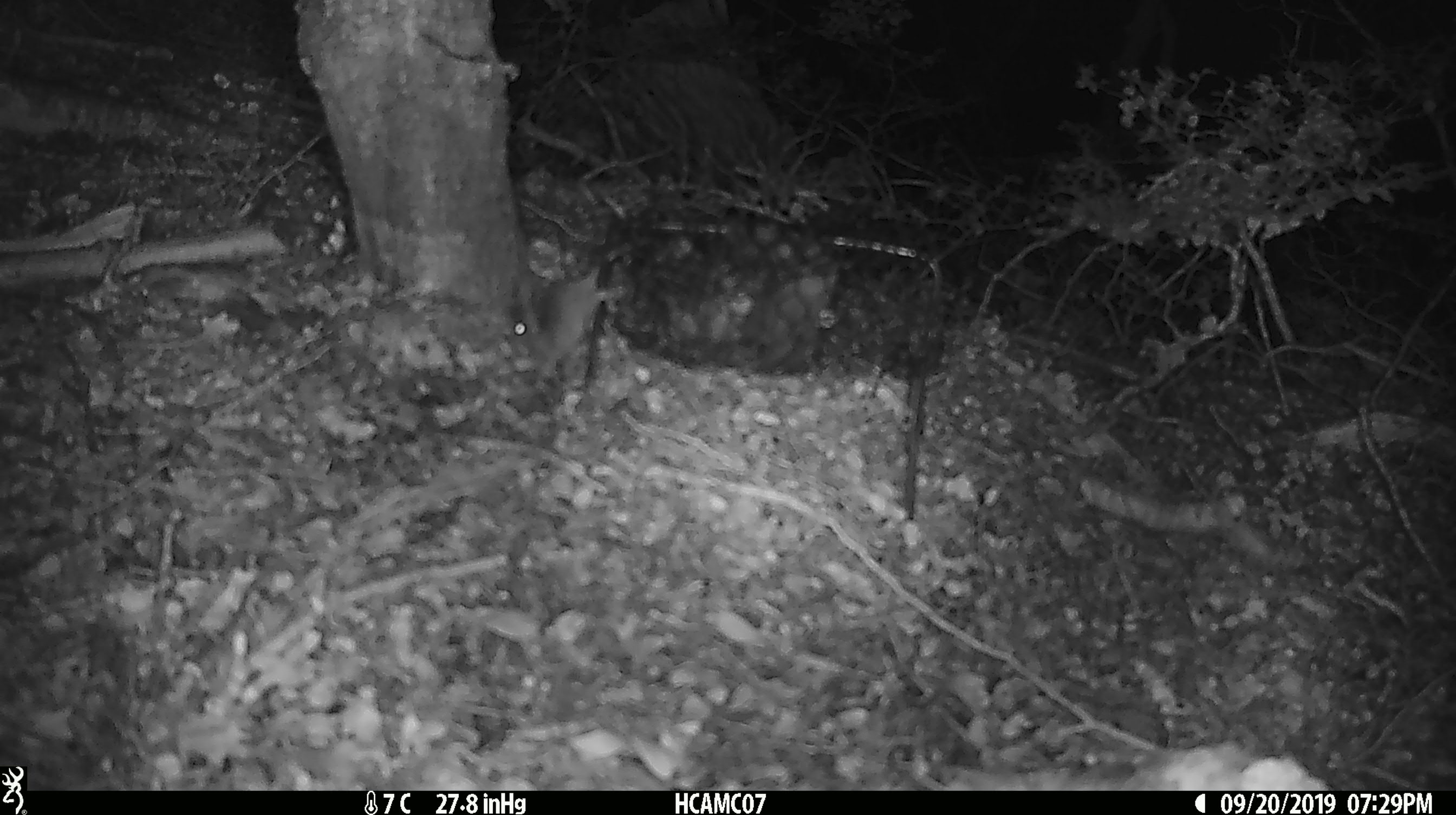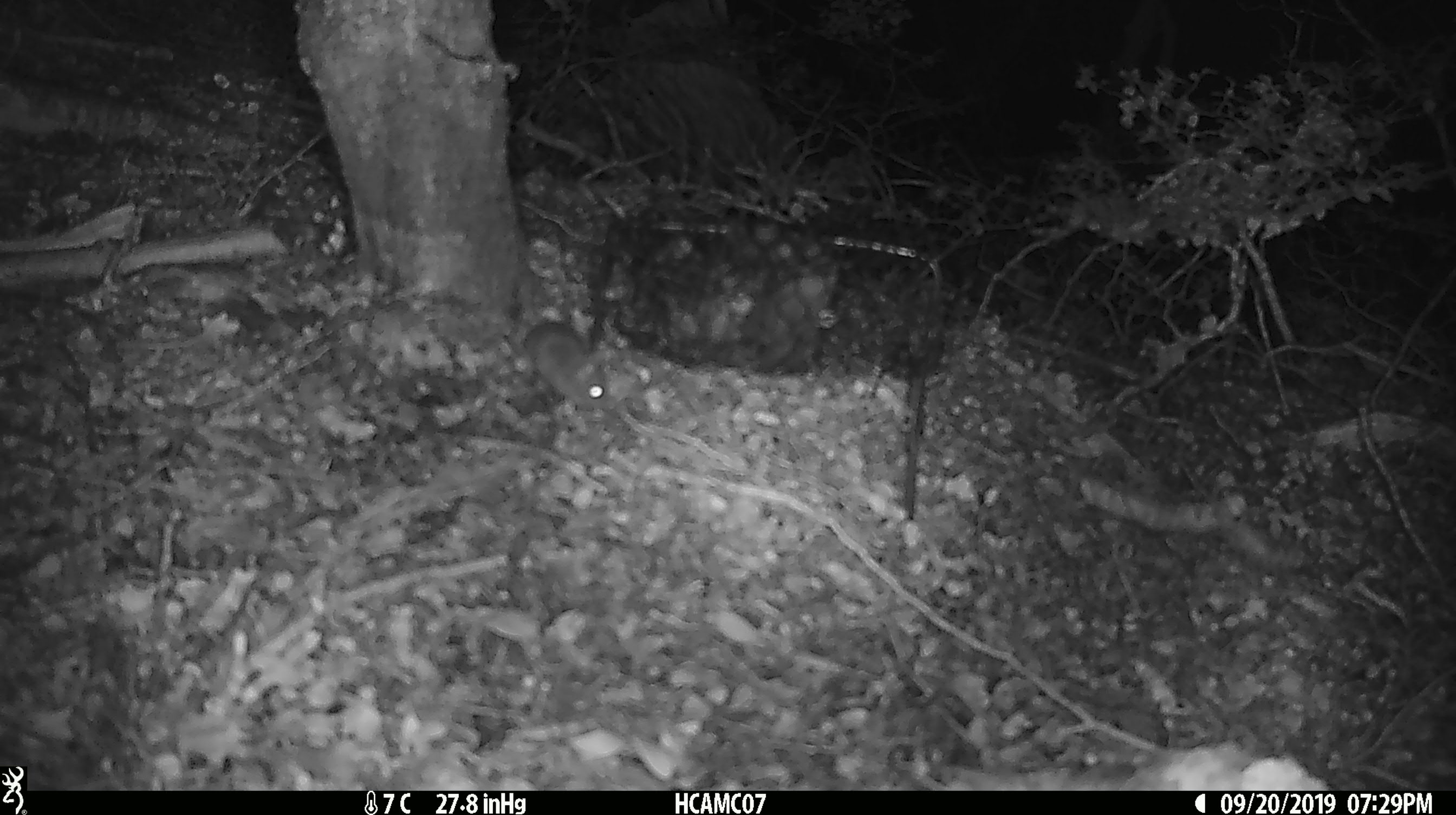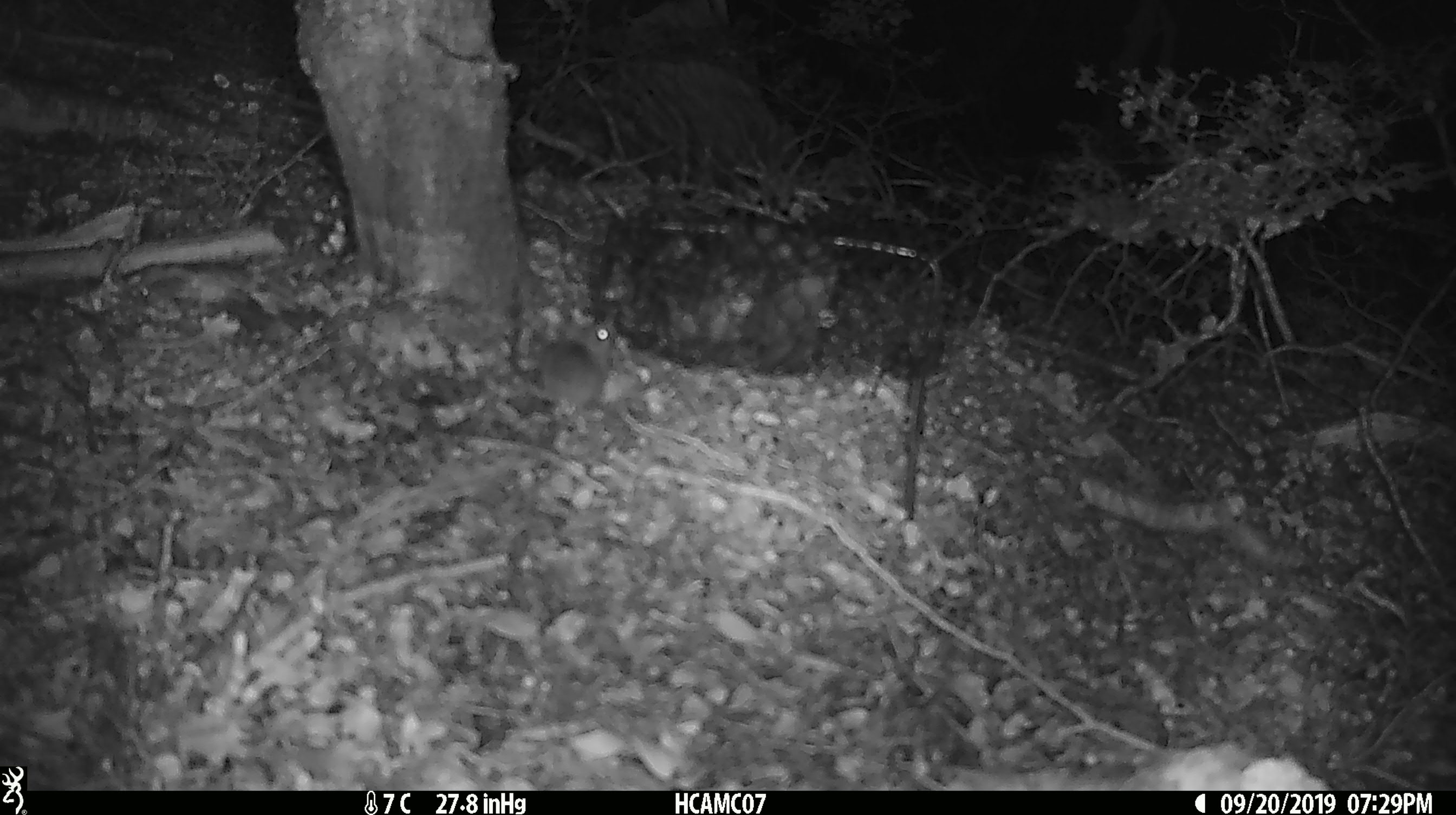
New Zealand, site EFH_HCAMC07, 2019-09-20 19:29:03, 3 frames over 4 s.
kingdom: Animalia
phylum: Chordata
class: Mammalia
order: Rodentia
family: Muridae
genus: Mus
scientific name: Mus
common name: mouse